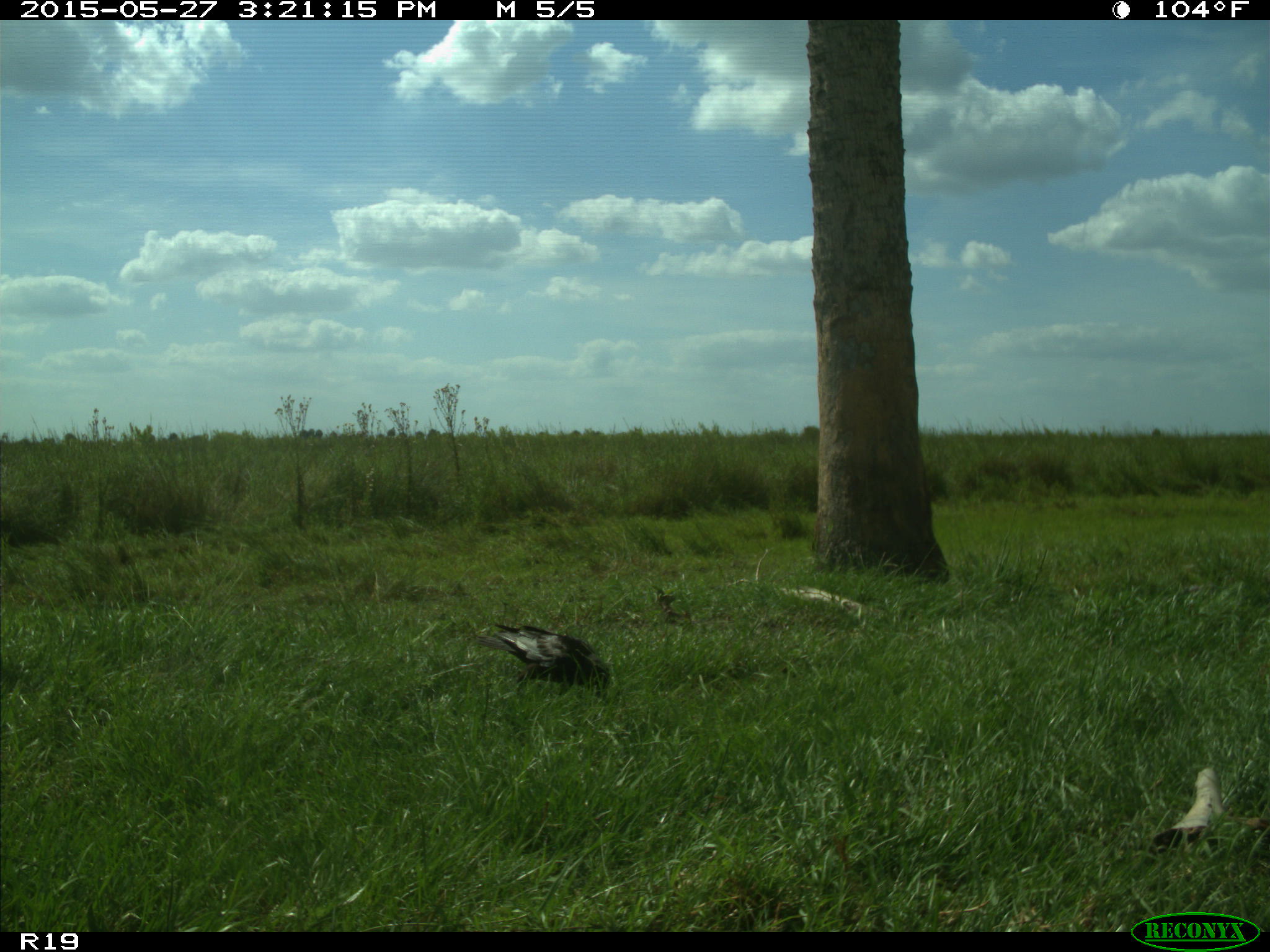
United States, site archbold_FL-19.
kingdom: Animalia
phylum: Chordata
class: Aves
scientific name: Aves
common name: birds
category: unidentified bird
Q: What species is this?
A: Unidentified bird (birds) (Aves).